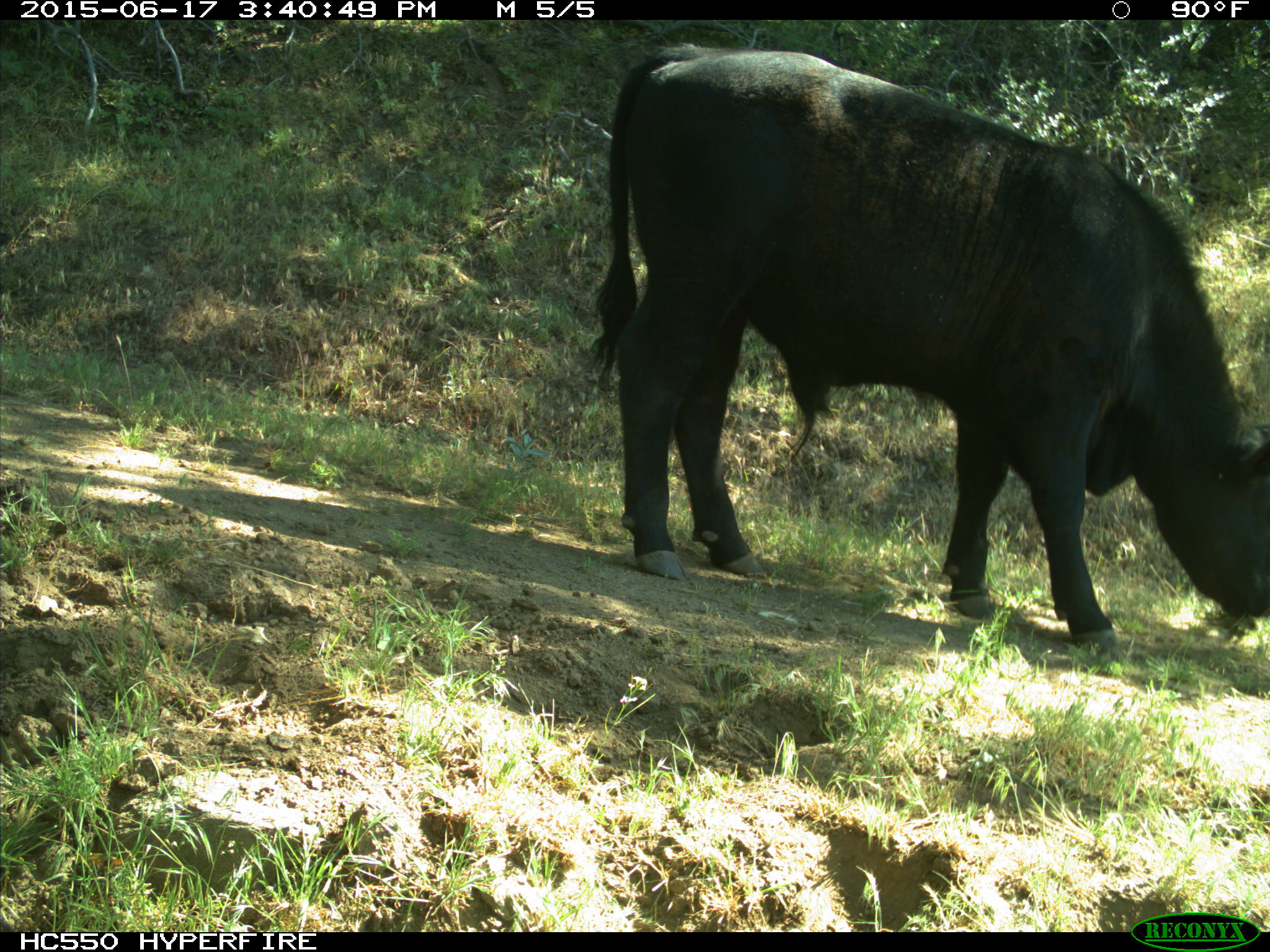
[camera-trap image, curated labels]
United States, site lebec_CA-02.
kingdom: Animalia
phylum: Chordata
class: Mammalia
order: Artiodactyla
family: Bovidae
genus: Bos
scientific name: Bos taurus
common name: domestic cow